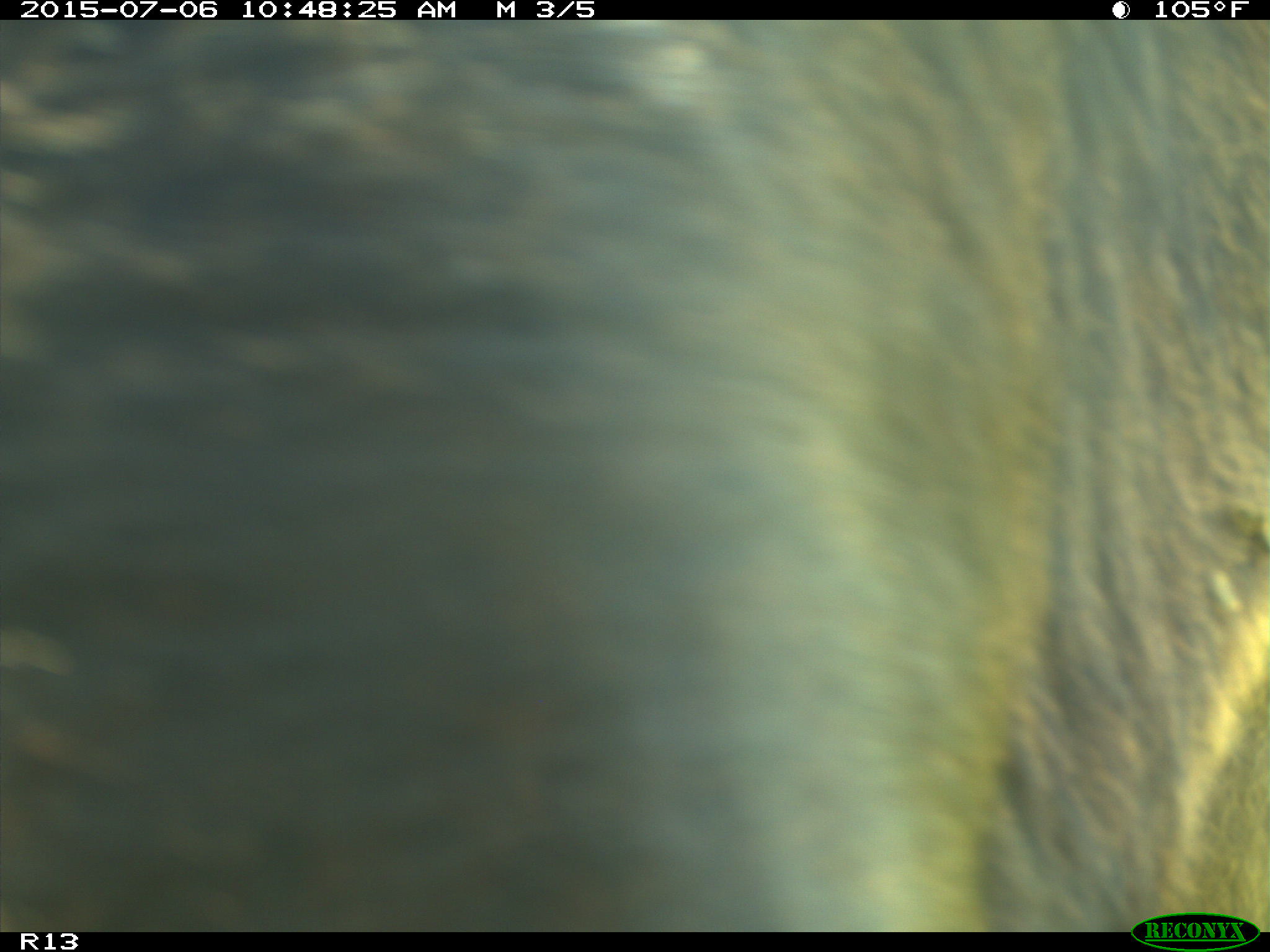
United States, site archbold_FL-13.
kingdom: Animalia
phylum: Chordata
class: Mammalia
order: Artiodactyla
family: Bovidae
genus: Bos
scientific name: Bos taurus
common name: domestic cow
Bos taurus (domestic cow).